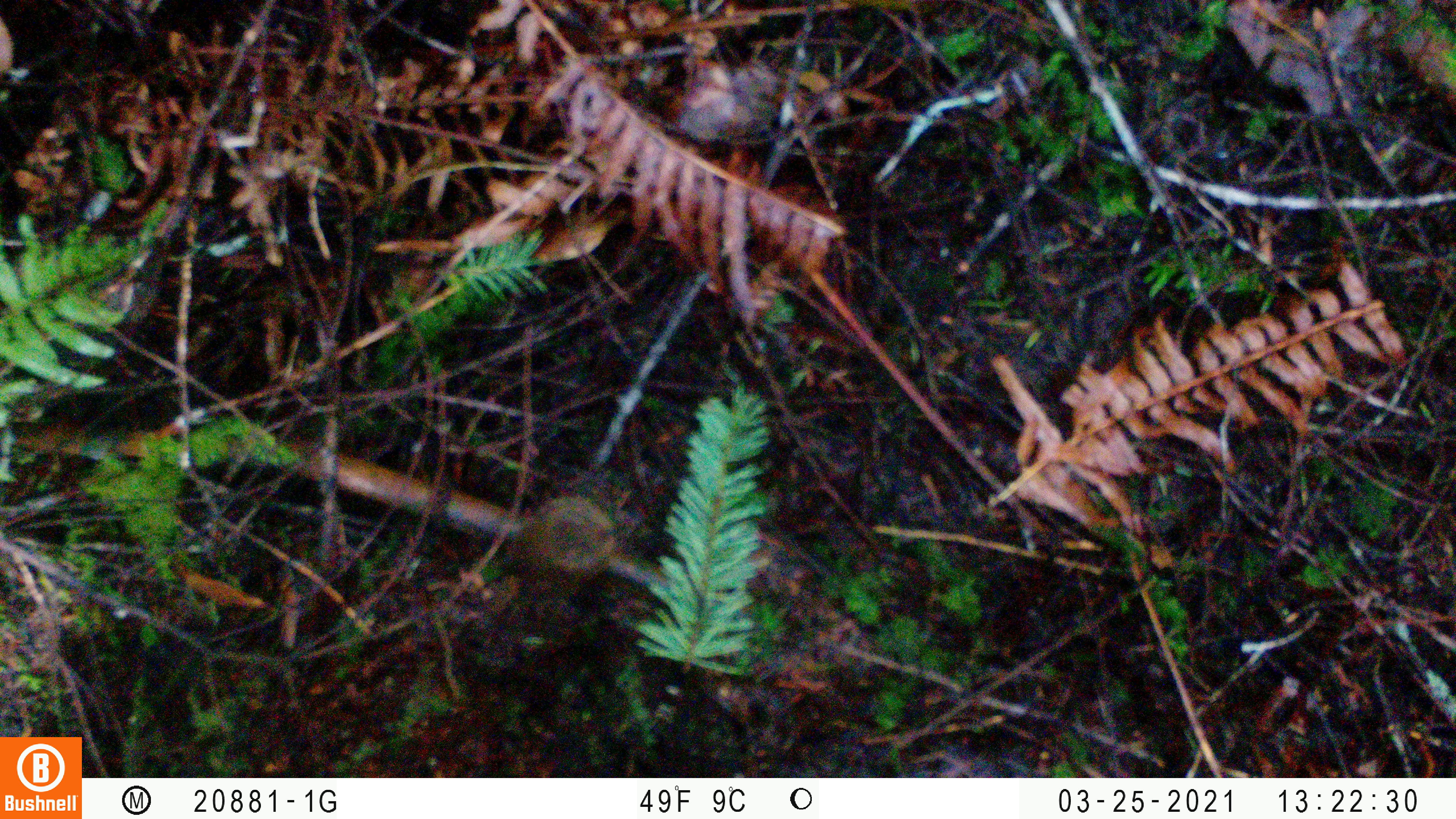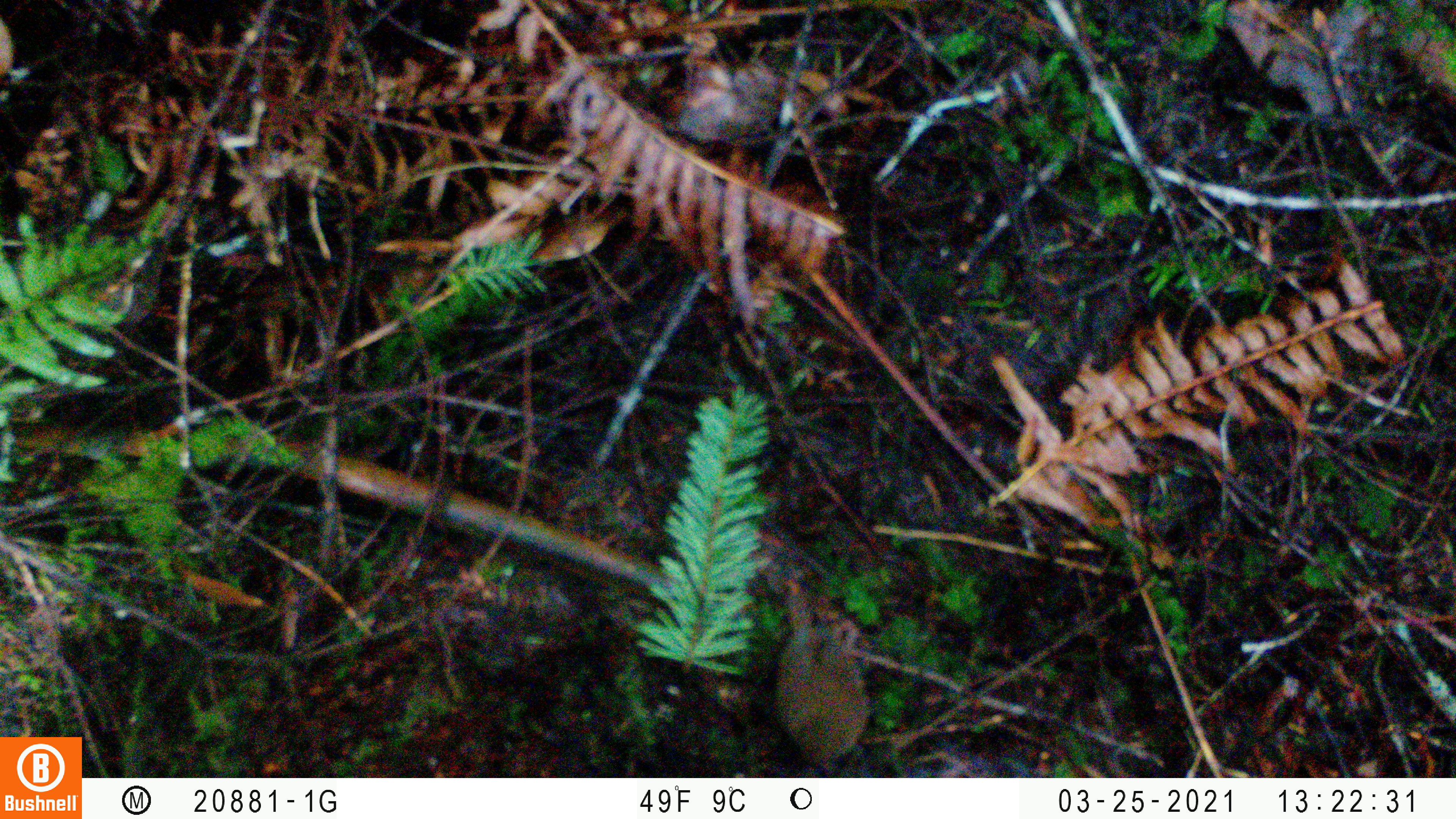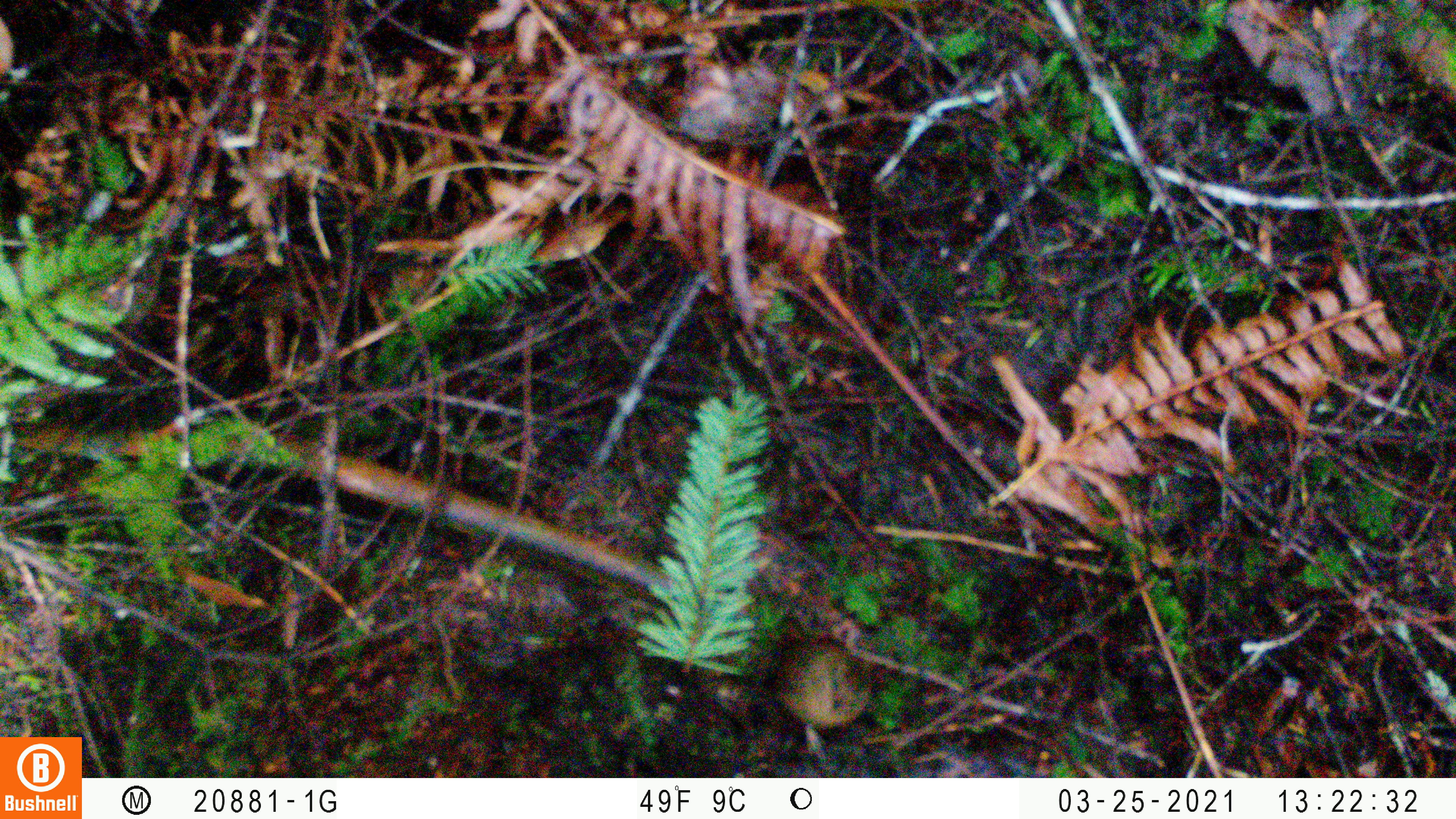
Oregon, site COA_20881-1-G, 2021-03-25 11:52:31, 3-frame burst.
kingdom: Animalia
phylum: Chordata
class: Aves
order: Passeriformes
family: Troglodytidae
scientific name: Troglodytidae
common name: wrens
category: troglodytidae family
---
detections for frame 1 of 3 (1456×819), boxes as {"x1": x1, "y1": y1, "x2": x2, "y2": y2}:
troglodytidae family: {"x1": 473, "y1": 470, "x2": 664, "y2": 635}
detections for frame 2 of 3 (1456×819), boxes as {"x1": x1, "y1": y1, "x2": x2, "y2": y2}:
troglodytidae family: {"x1": 735, "y1": 566, "x2": 888, "y2": 777}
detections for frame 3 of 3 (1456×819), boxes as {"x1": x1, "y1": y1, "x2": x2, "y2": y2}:
troglodytidae family: {"x1": 734, "y1": 618, "x2": 896, "y2": 768}